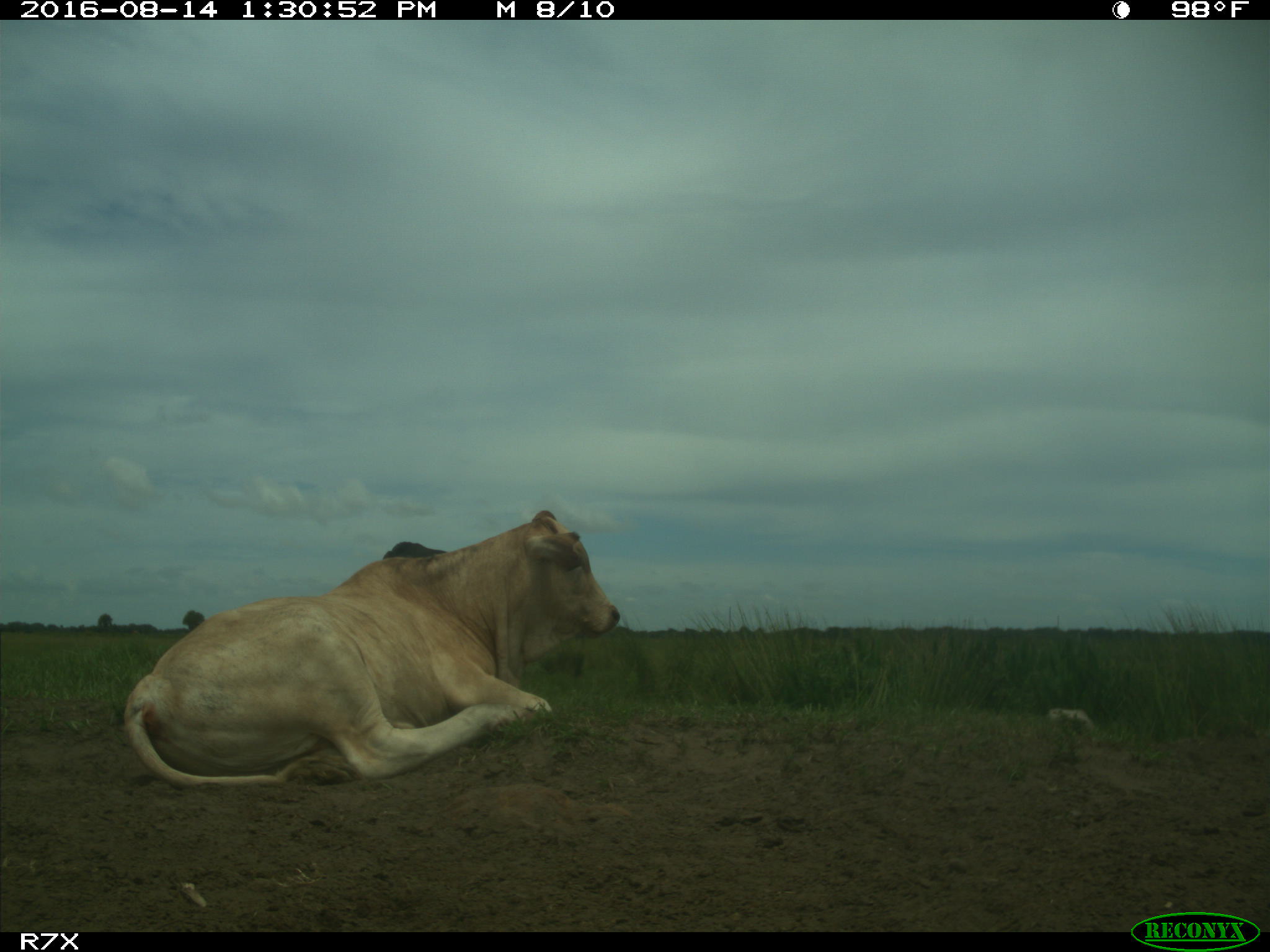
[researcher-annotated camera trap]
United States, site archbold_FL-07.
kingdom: Animalia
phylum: Chordata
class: Mammalia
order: Artiodactyla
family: Bovidae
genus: Bos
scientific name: Bos taurus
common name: domestic cow